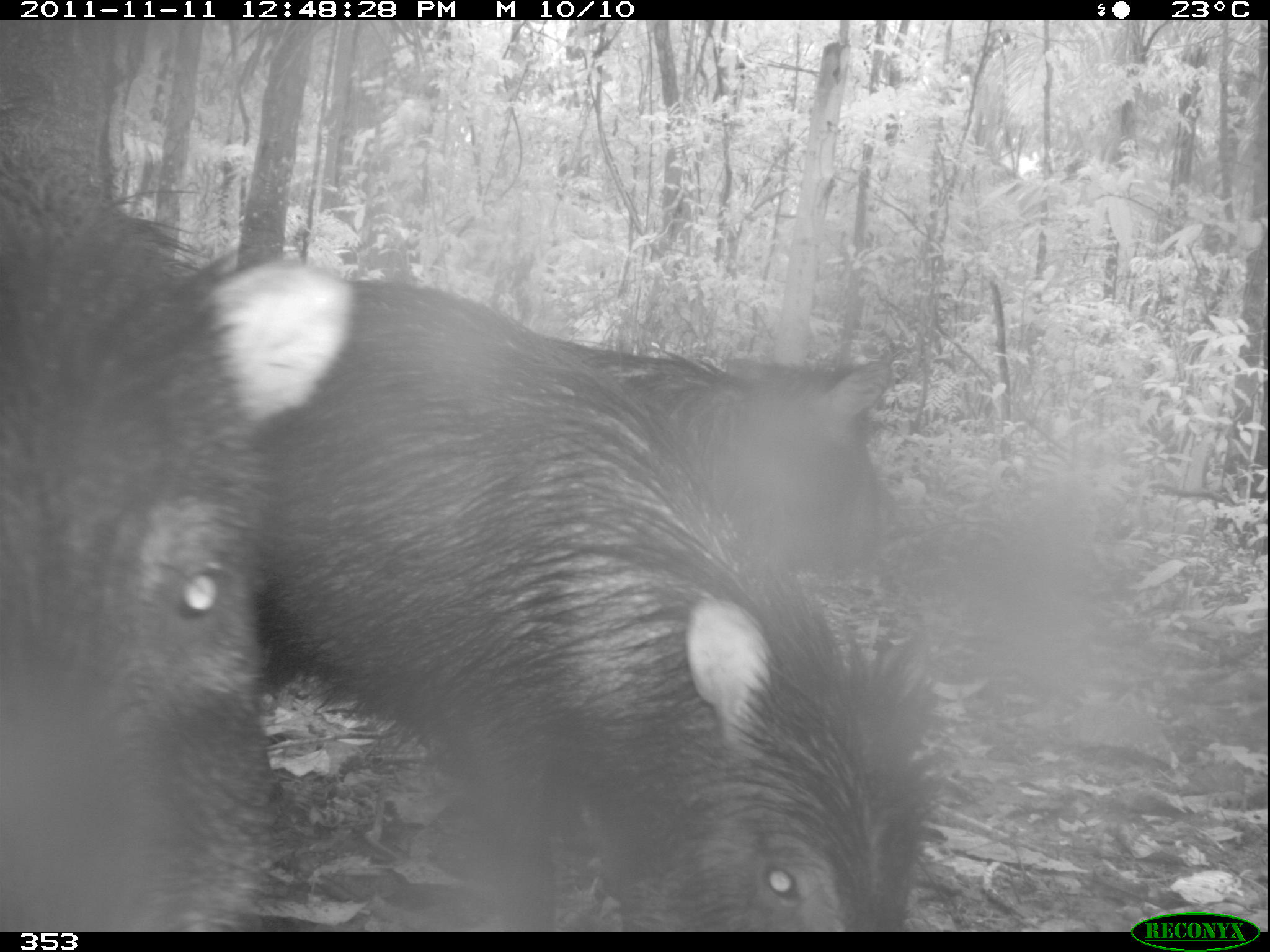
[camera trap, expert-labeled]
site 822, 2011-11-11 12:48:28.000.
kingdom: Animalia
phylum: Chordata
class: Mammalia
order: Artiodactyla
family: Tayassuidae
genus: Tayassu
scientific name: Tayassu pecari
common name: white-lipped peccary